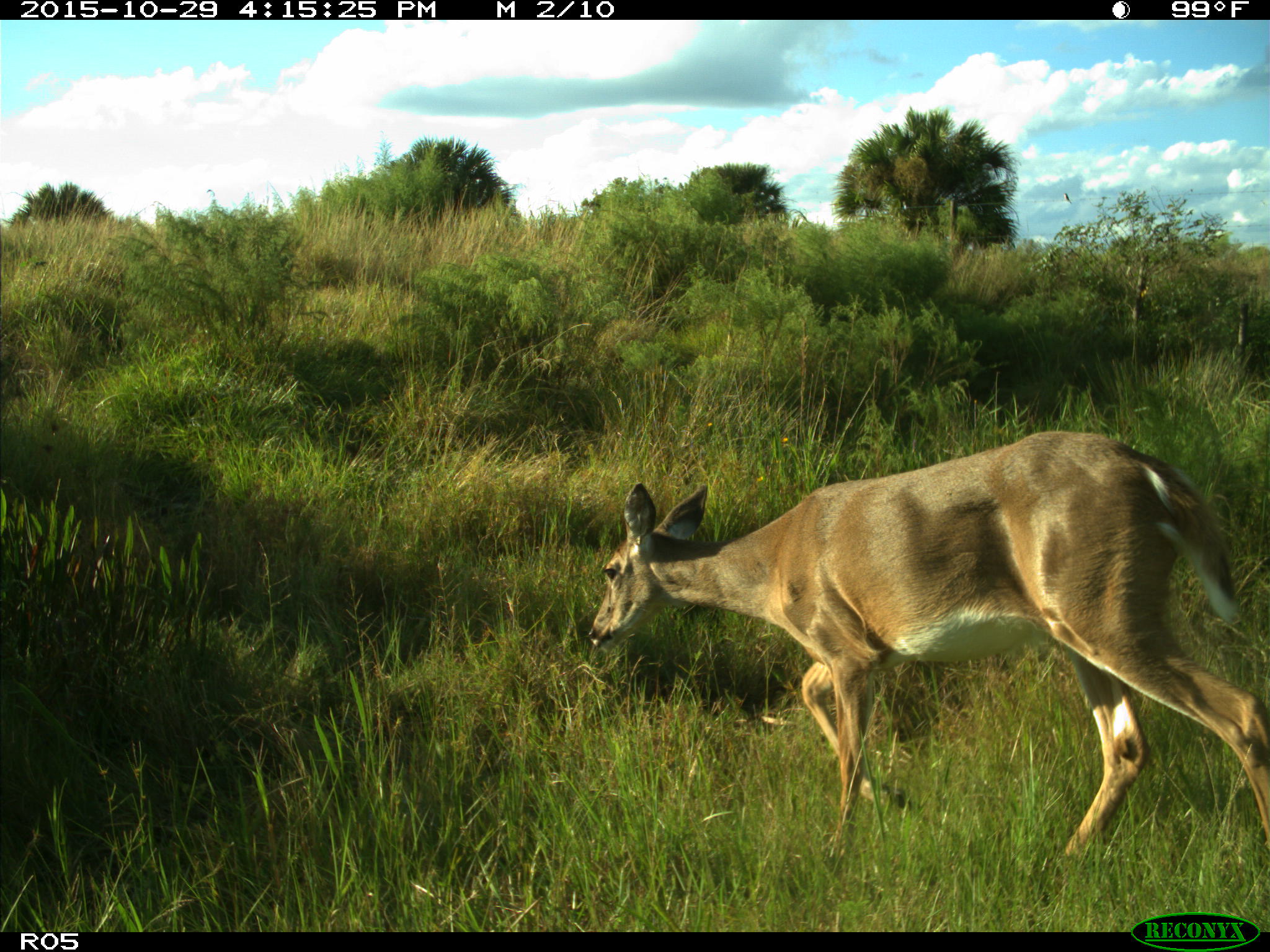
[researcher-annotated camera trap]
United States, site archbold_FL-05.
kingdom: Animalia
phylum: Chordata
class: Mammalia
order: Artiodactyla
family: Cervidae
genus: Odocoileus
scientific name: Odocoileus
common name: deer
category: unidentified deer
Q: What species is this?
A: Unidentified deer (deer) (Odocoileus).